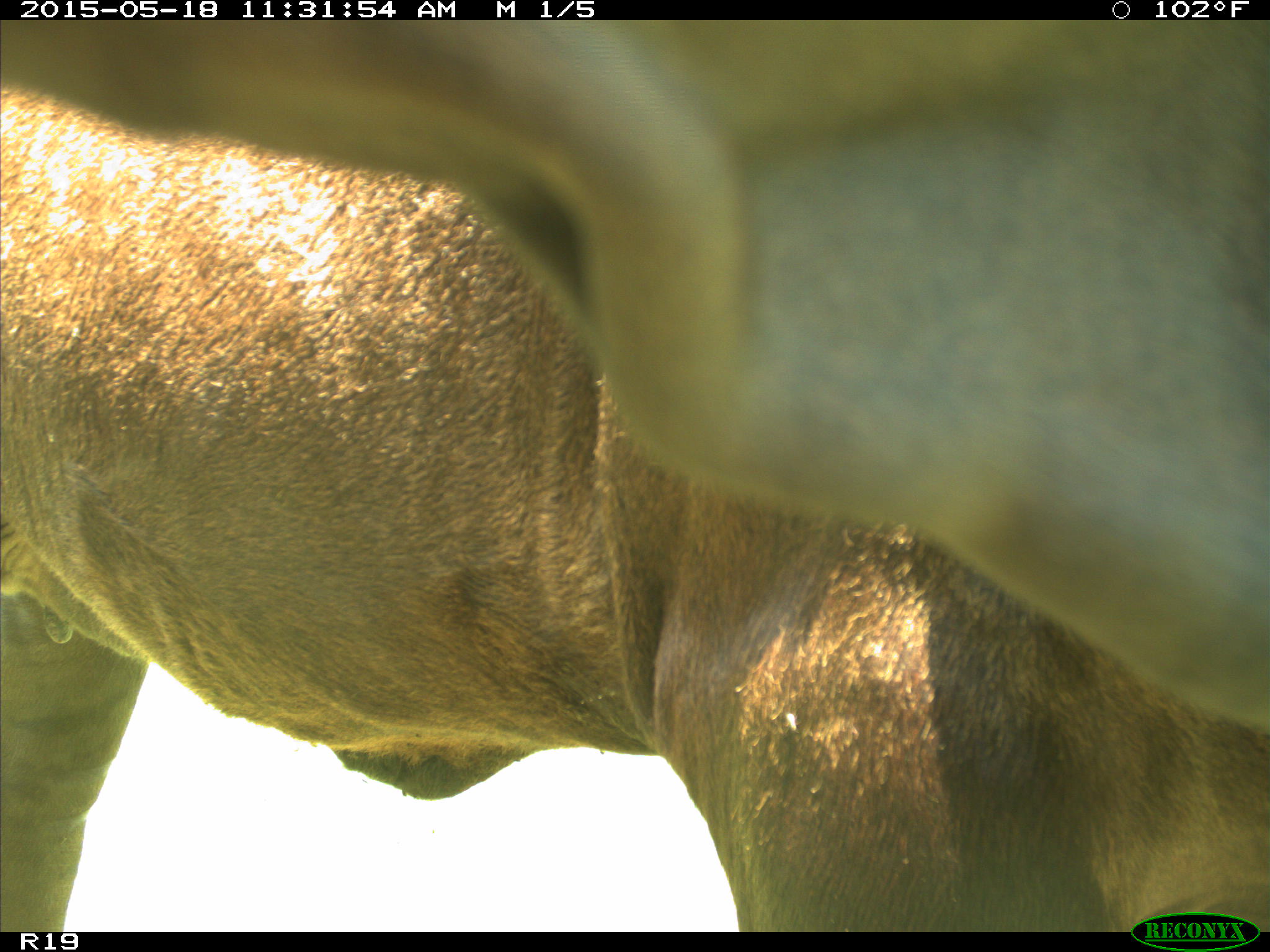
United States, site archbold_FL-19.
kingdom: Animalia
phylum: Chordata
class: Mammalia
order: Artiodactyla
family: Bovidae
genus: Bos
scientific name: Bos taurus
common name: domestic cow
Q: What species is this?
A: Bos taurus (domestic cow).